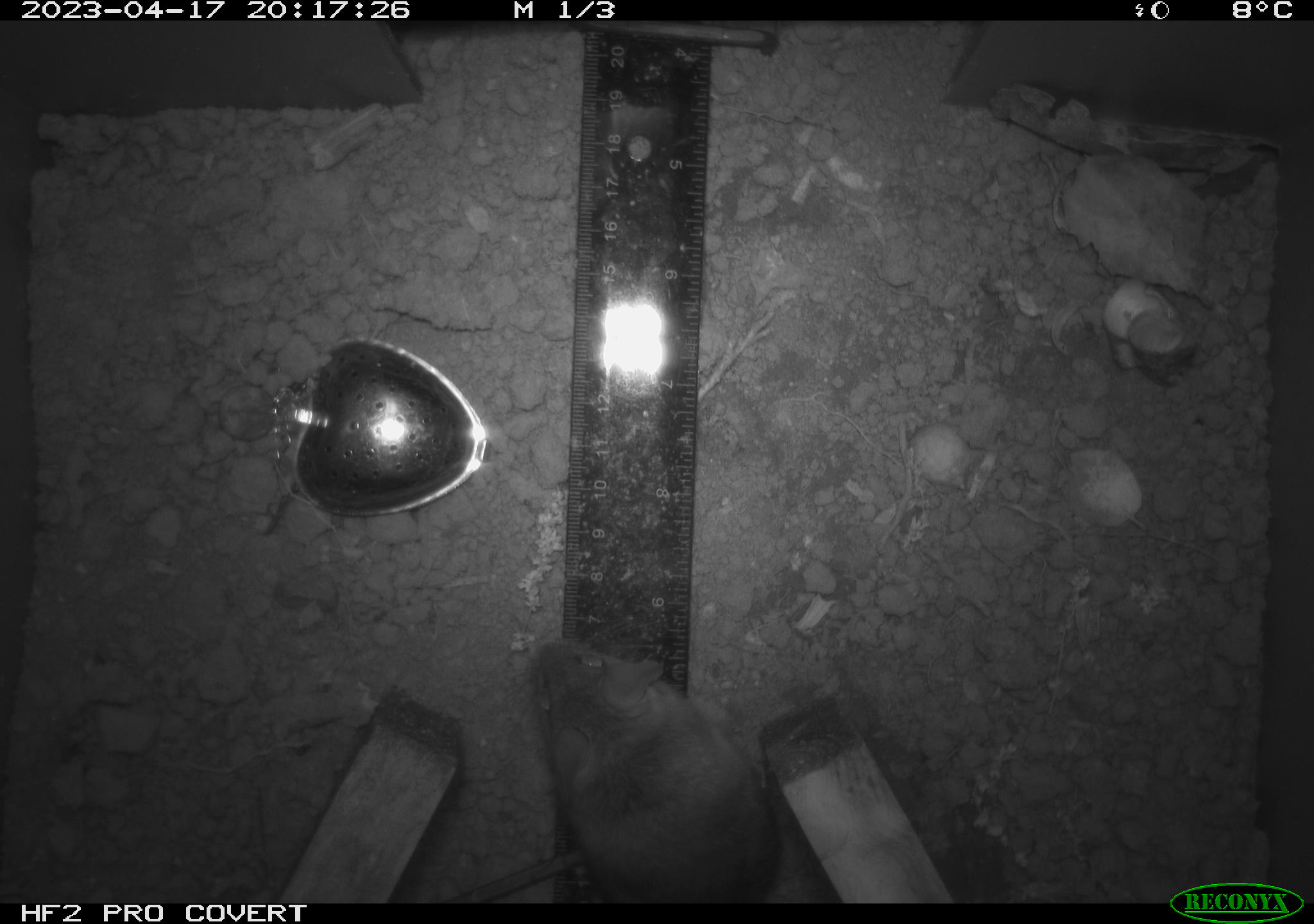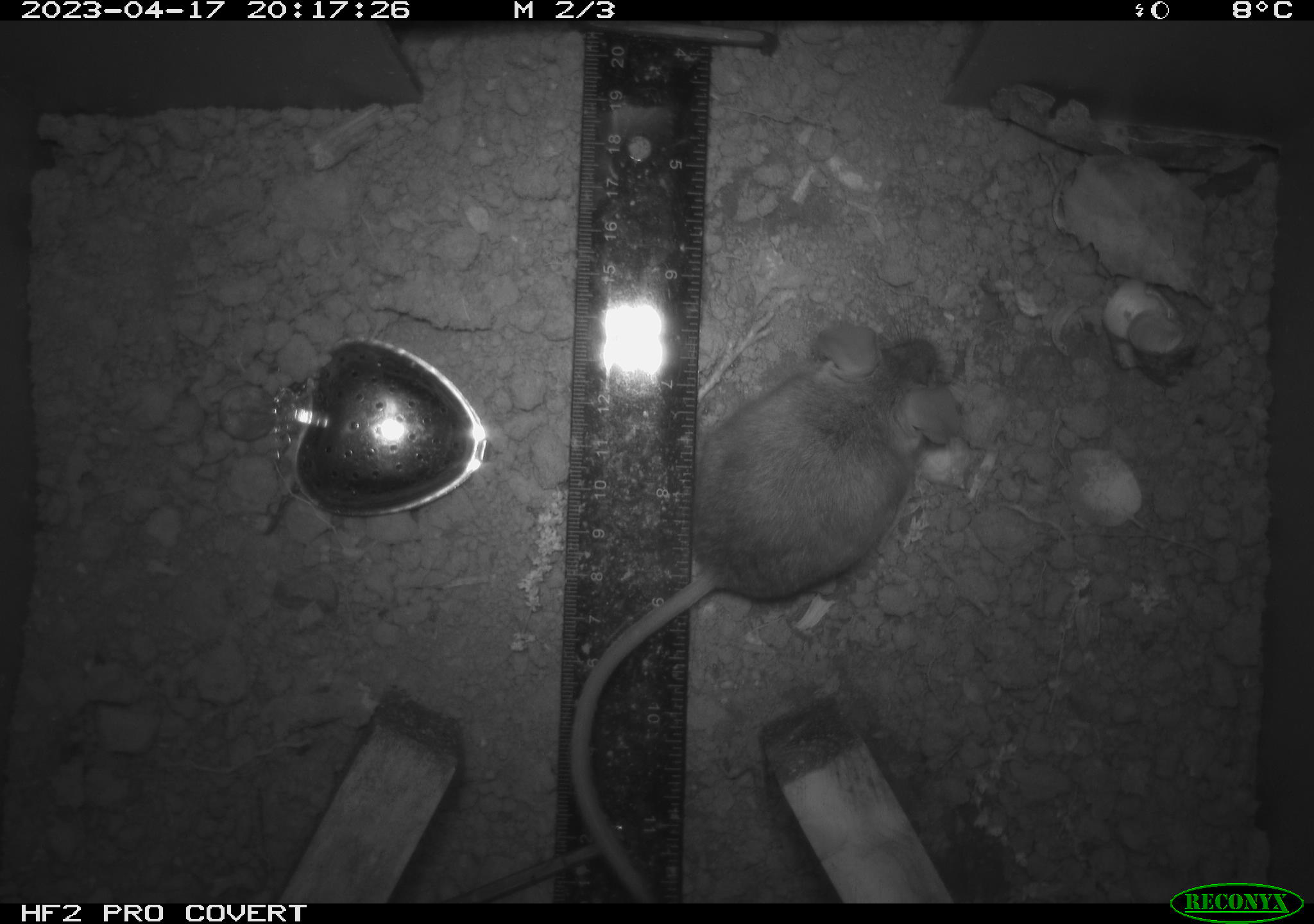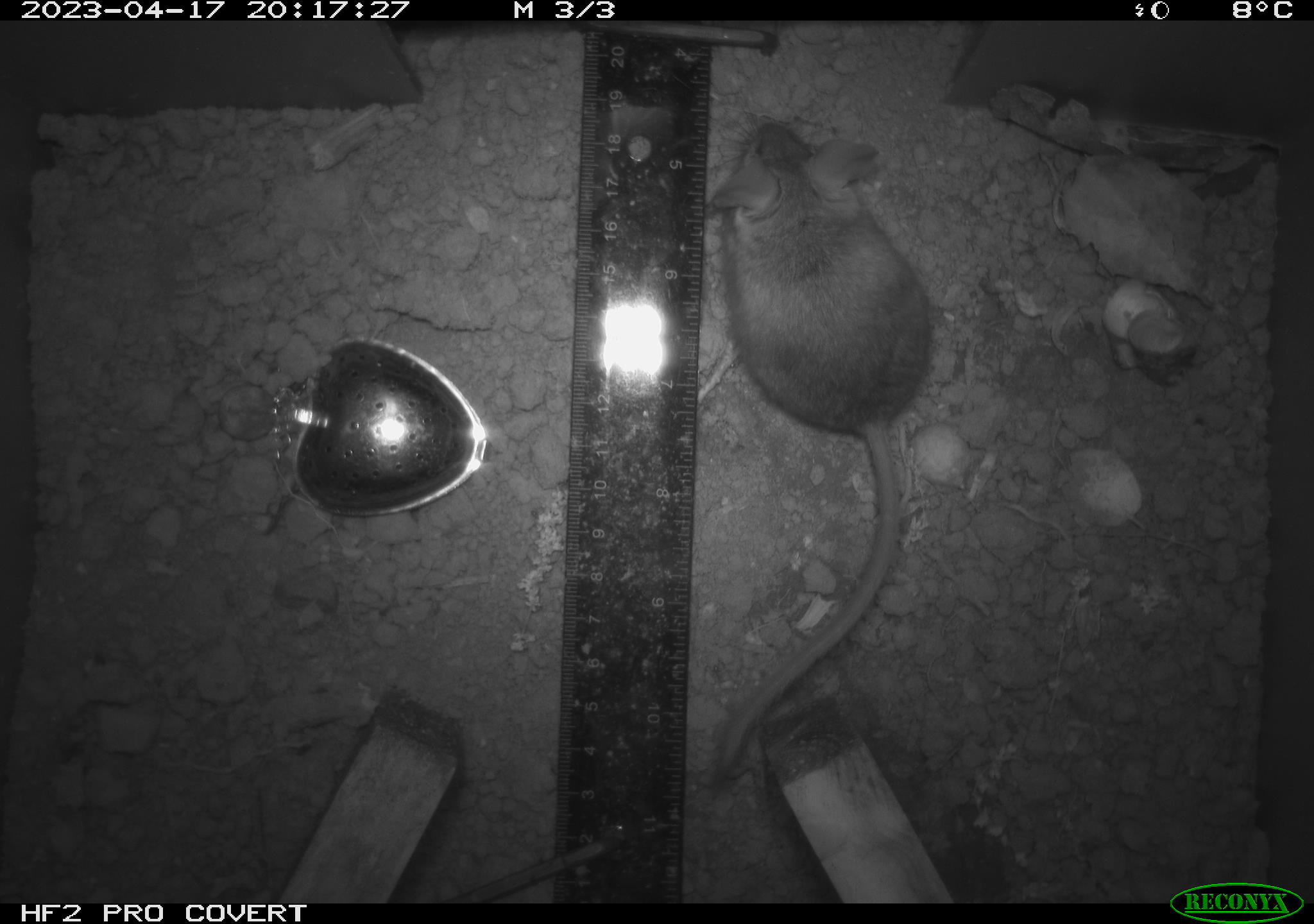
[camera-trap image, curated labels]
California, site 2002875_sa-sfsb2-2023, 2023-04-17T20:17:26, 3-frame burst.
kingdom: Animalia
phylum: Chordata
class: Mammalia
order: Rodentia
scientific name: Rodentia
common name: mouse species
Mouse species (Rodentia).